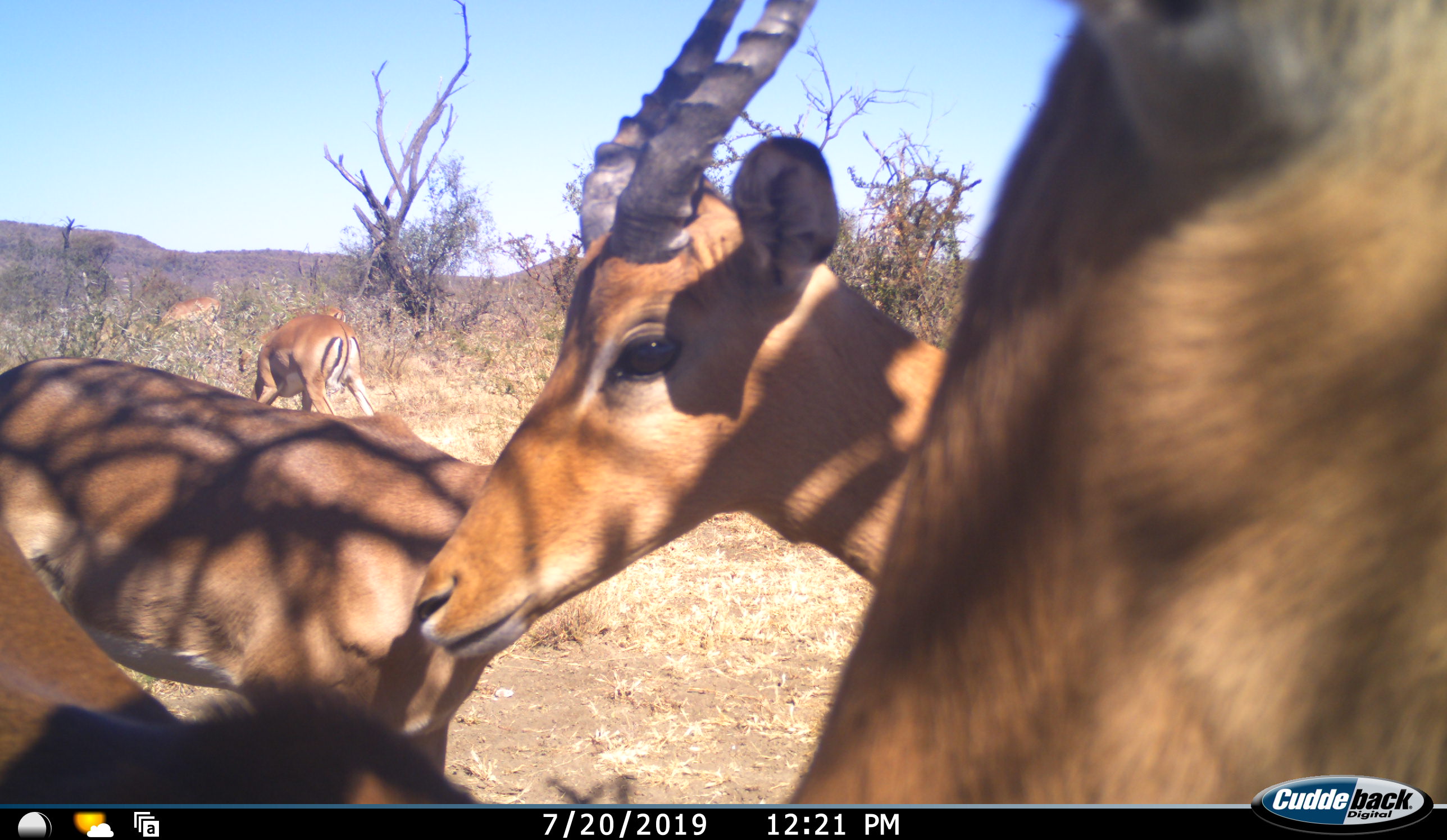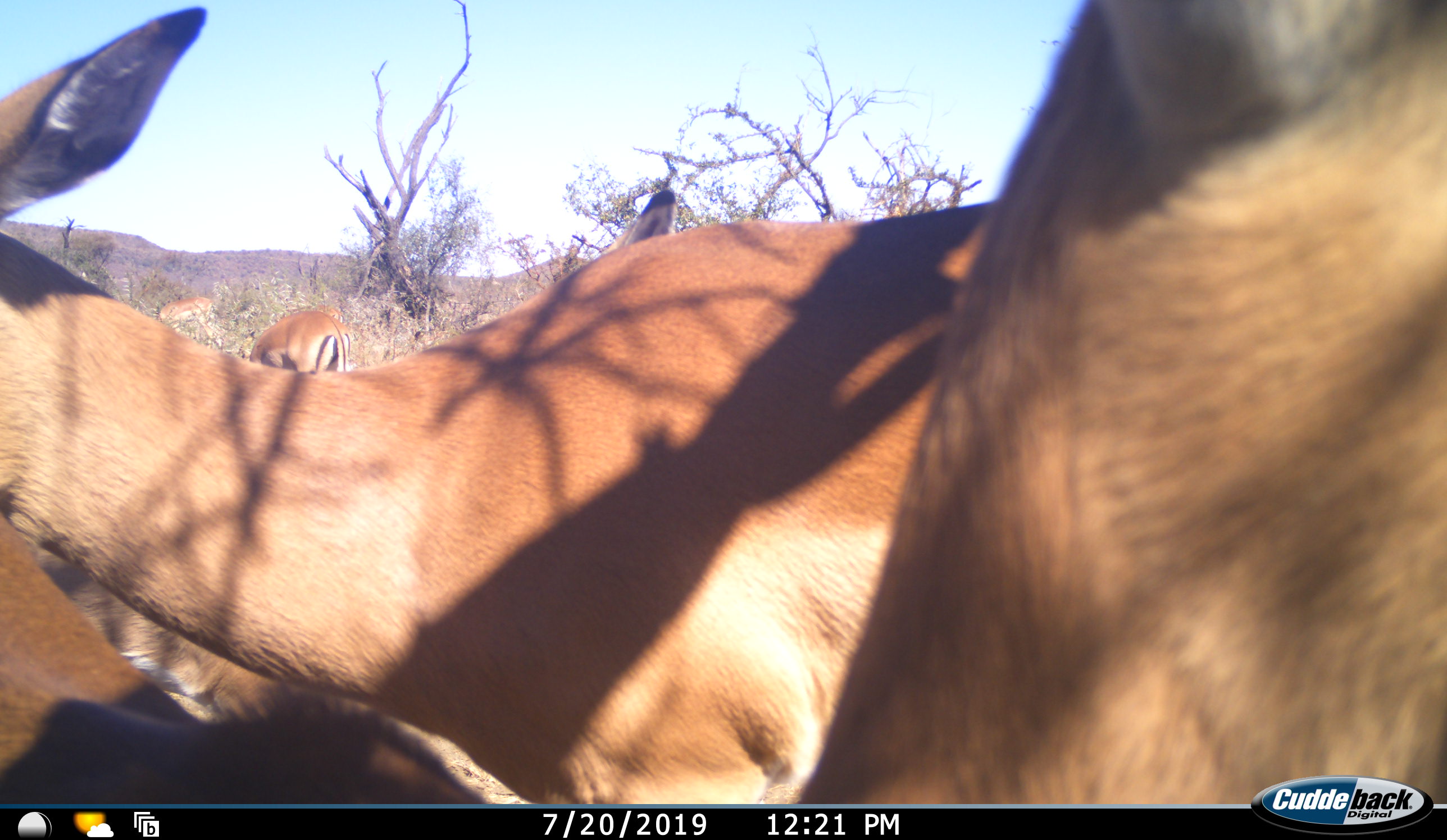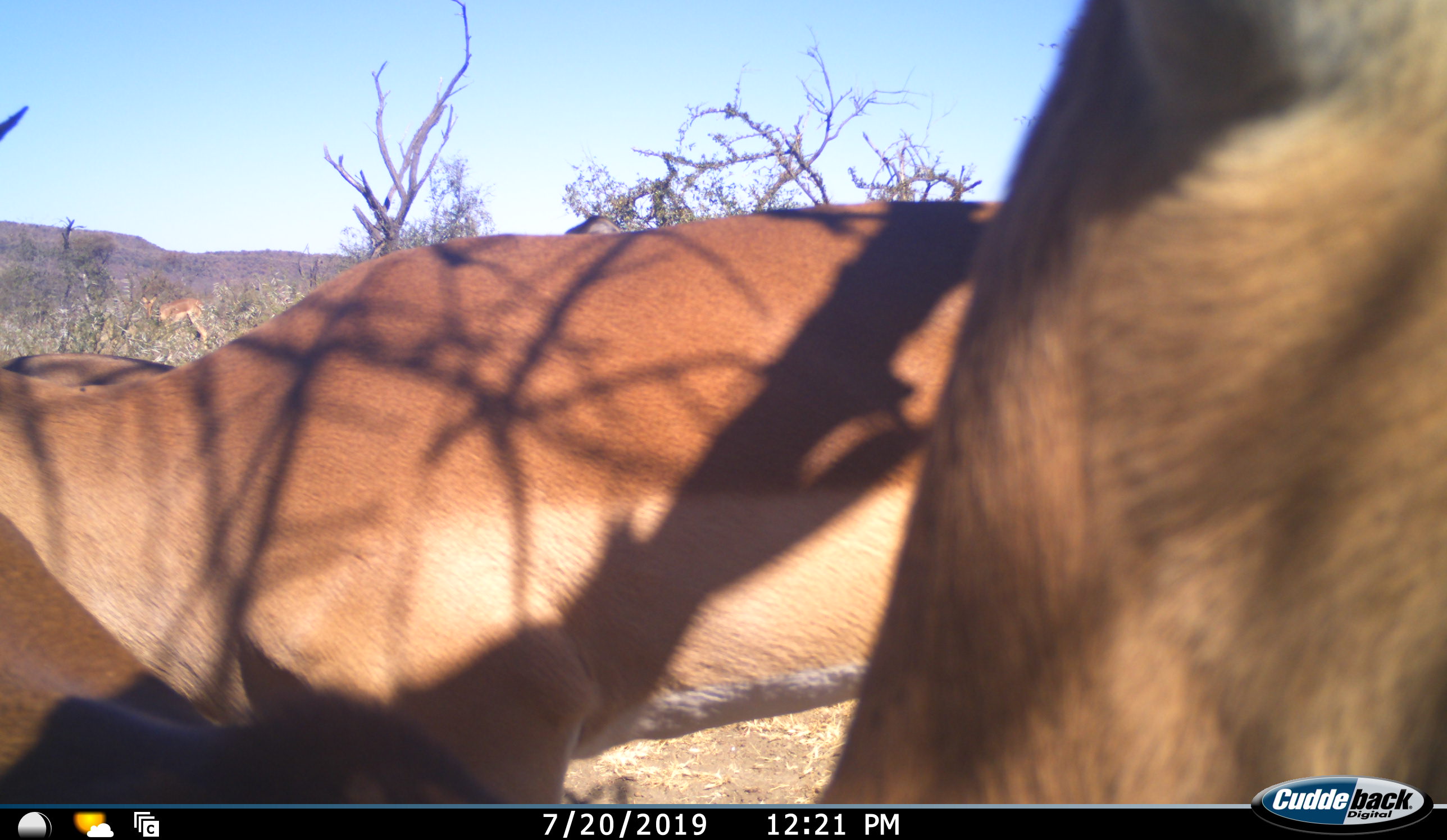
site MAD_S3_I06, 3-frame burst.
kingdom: Animalia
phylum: Chordata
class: Mammalia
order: Artiodactyla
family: Bovidae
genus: Aepyceros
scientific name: Aepyceros melampus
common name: impala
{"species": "impala (Aepyceros melampus)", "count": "6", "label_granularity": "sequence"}